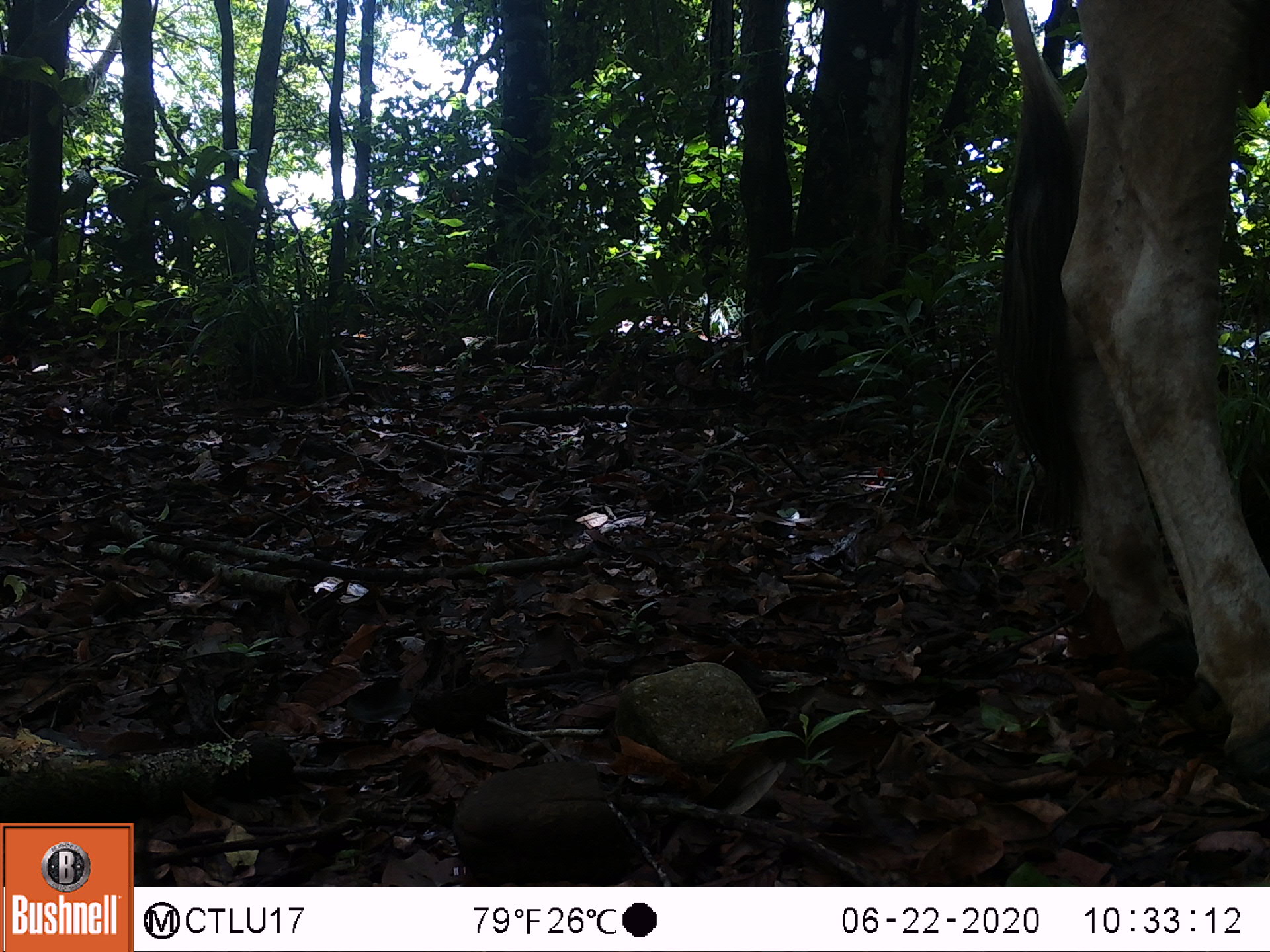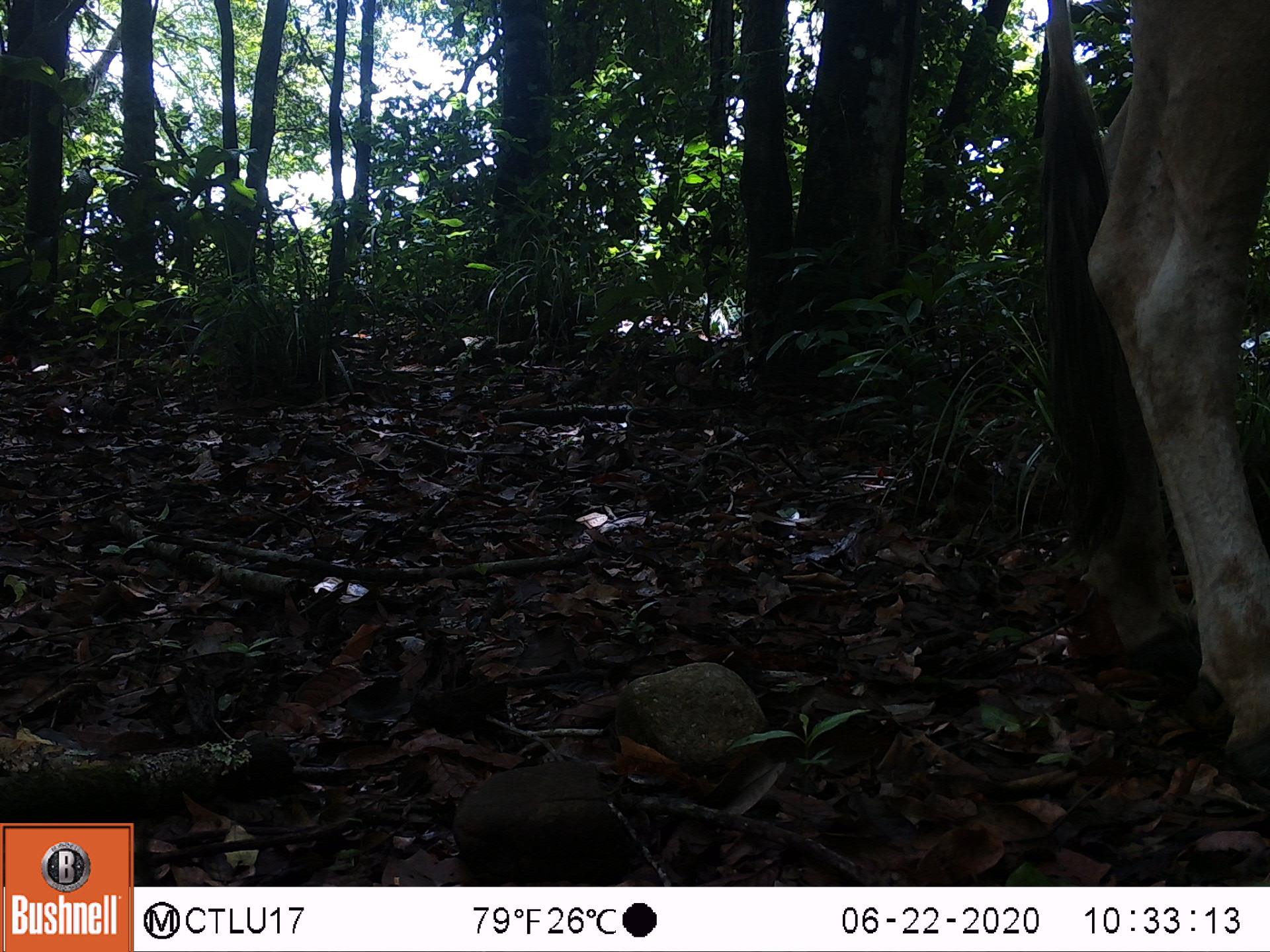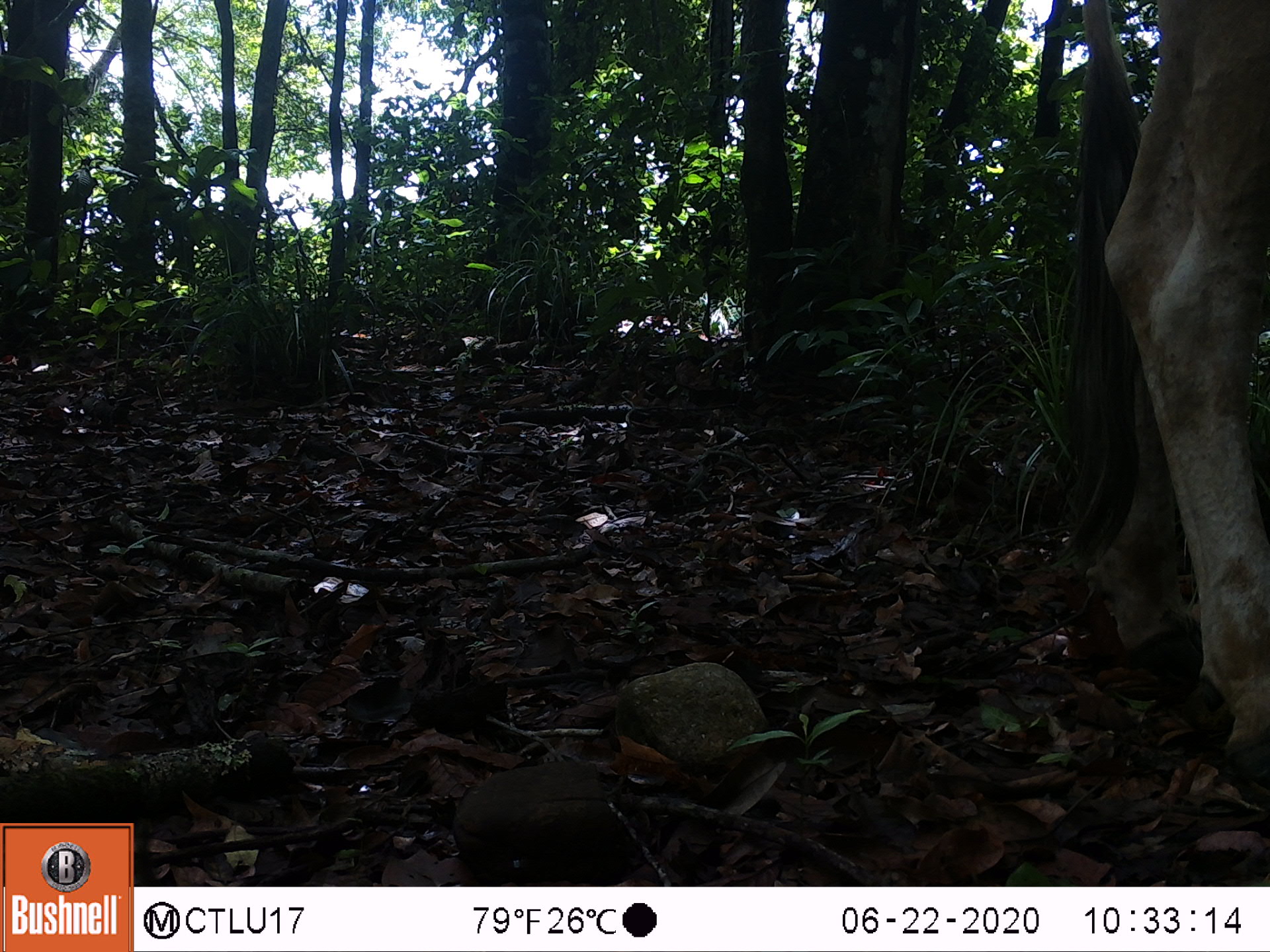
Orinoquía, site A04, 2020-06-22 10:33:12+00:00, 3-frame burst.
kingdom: Animalia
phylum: Chordata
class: Mammalia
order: Artiodactyla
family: Bovidae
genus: Bos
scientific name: Bos taurus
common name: cow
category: cattle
Cattle (cow) (Bos taurus).